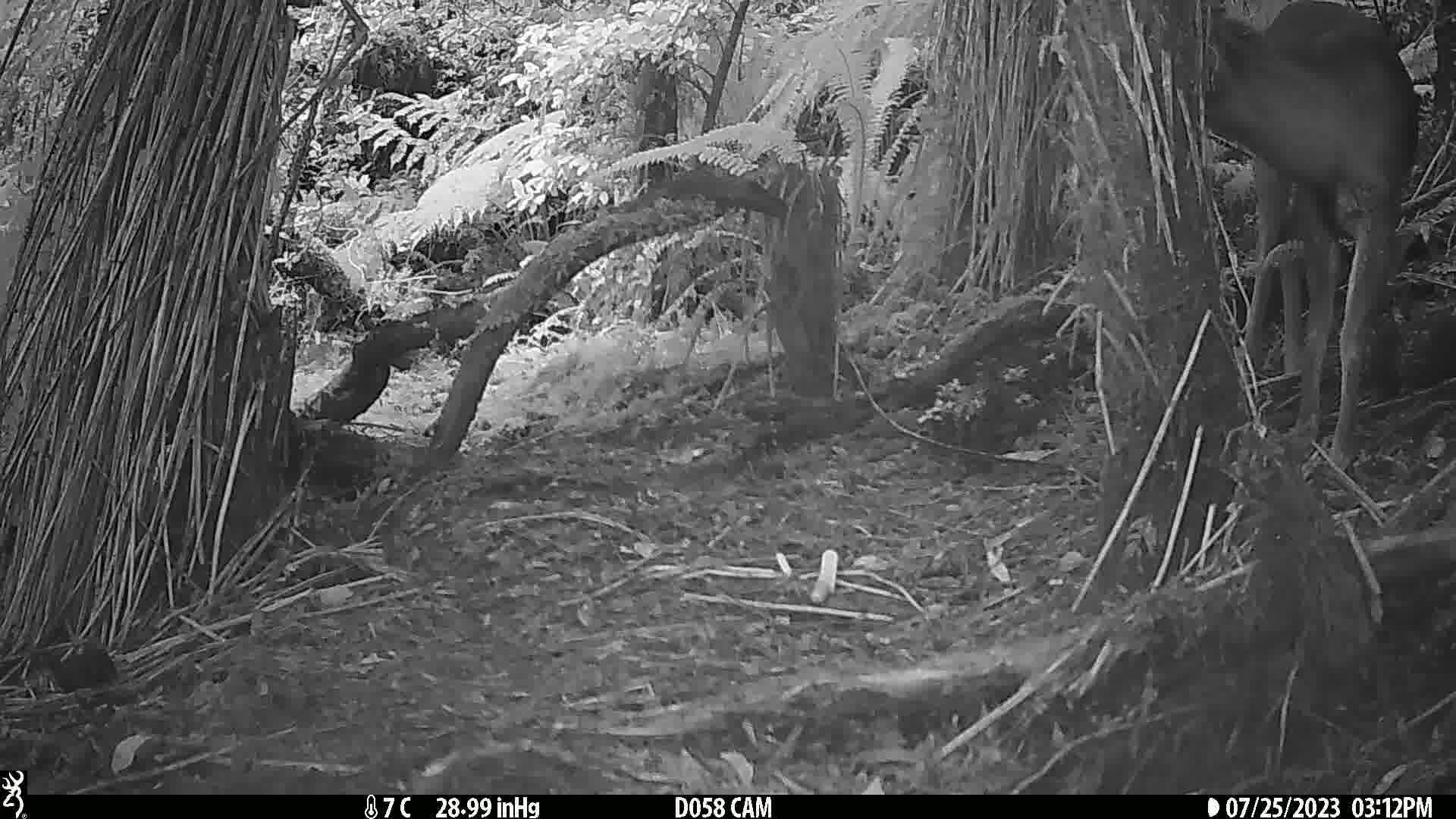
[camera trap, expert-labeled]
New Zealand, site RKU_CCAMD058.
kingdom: Animalia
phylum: Chordata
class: Mammalia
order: Artiodactyla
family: Cervidae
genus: Odocoileus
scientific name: Odocoileus virginianus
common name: white-tailed deer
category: white tailed deer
White tailed deer (white-tailed deer) (Odocoileus virginianus).